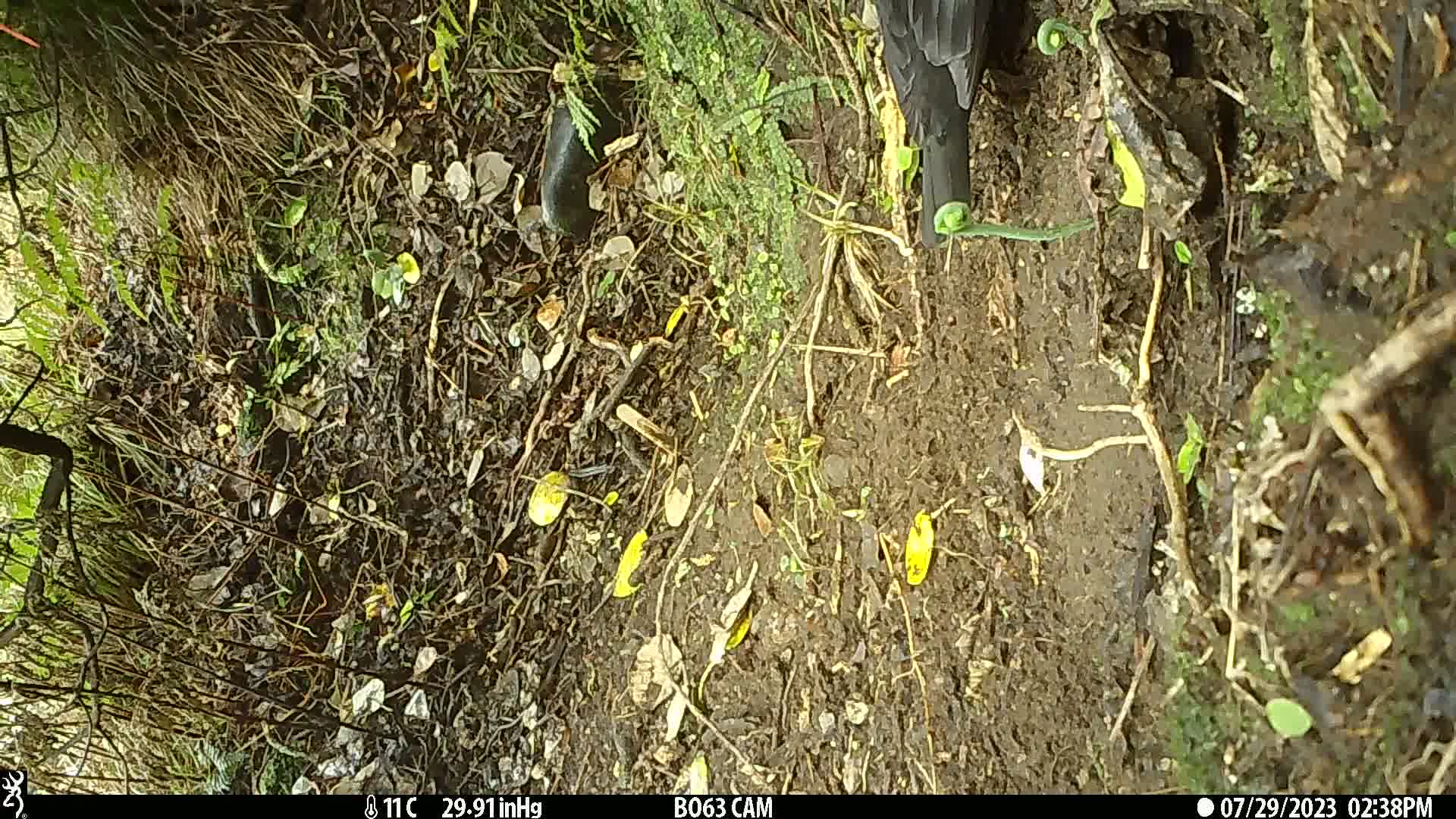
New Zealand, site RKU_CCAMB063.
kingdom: Animalia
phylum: Chordata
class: Aves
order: Passeriformes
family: Turdidae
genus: Turdus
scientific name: Turdus merula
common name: eurasian blackbird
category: blackbird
Blackbird (eurasian blackbird) (Turdus merula).